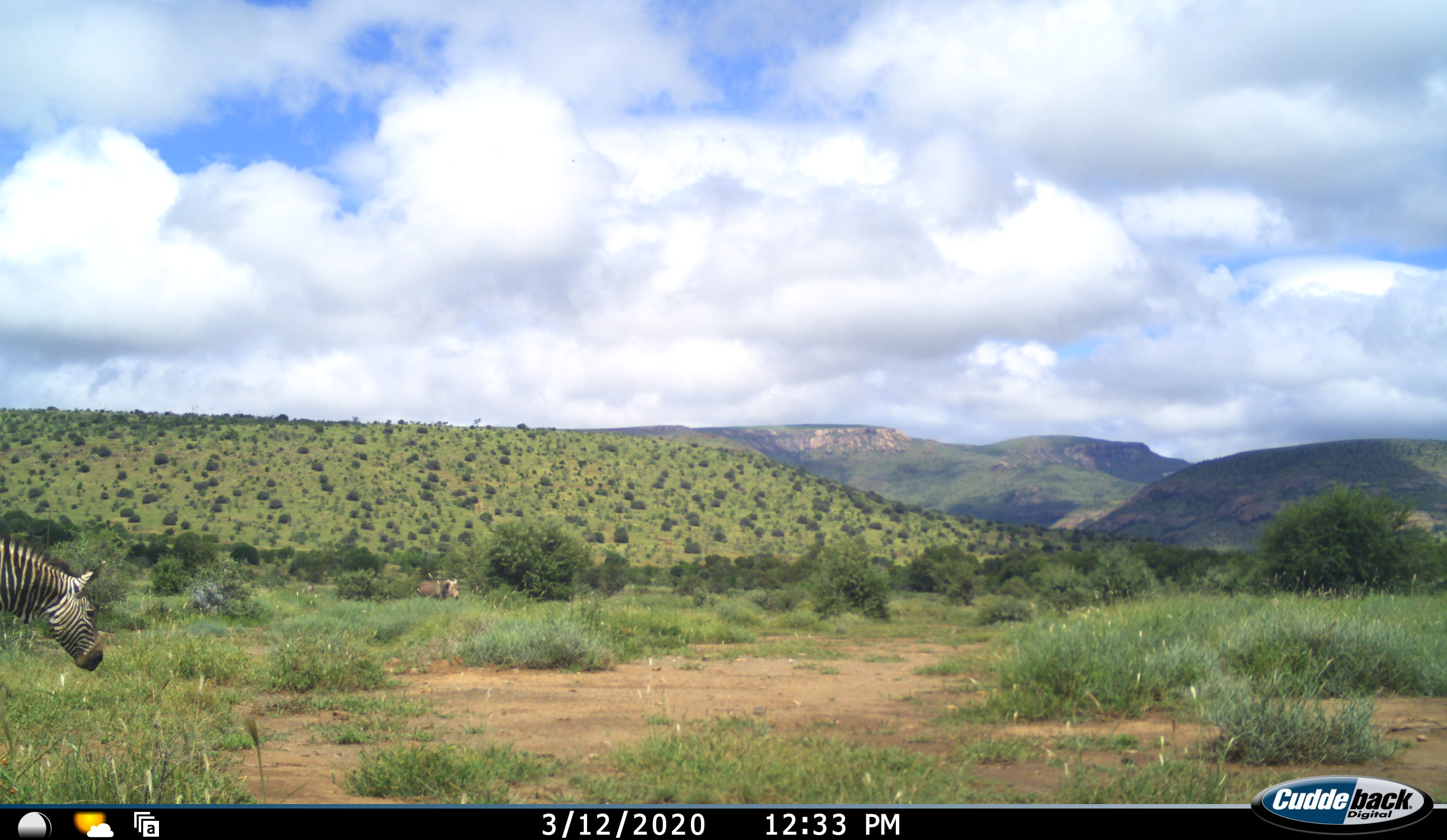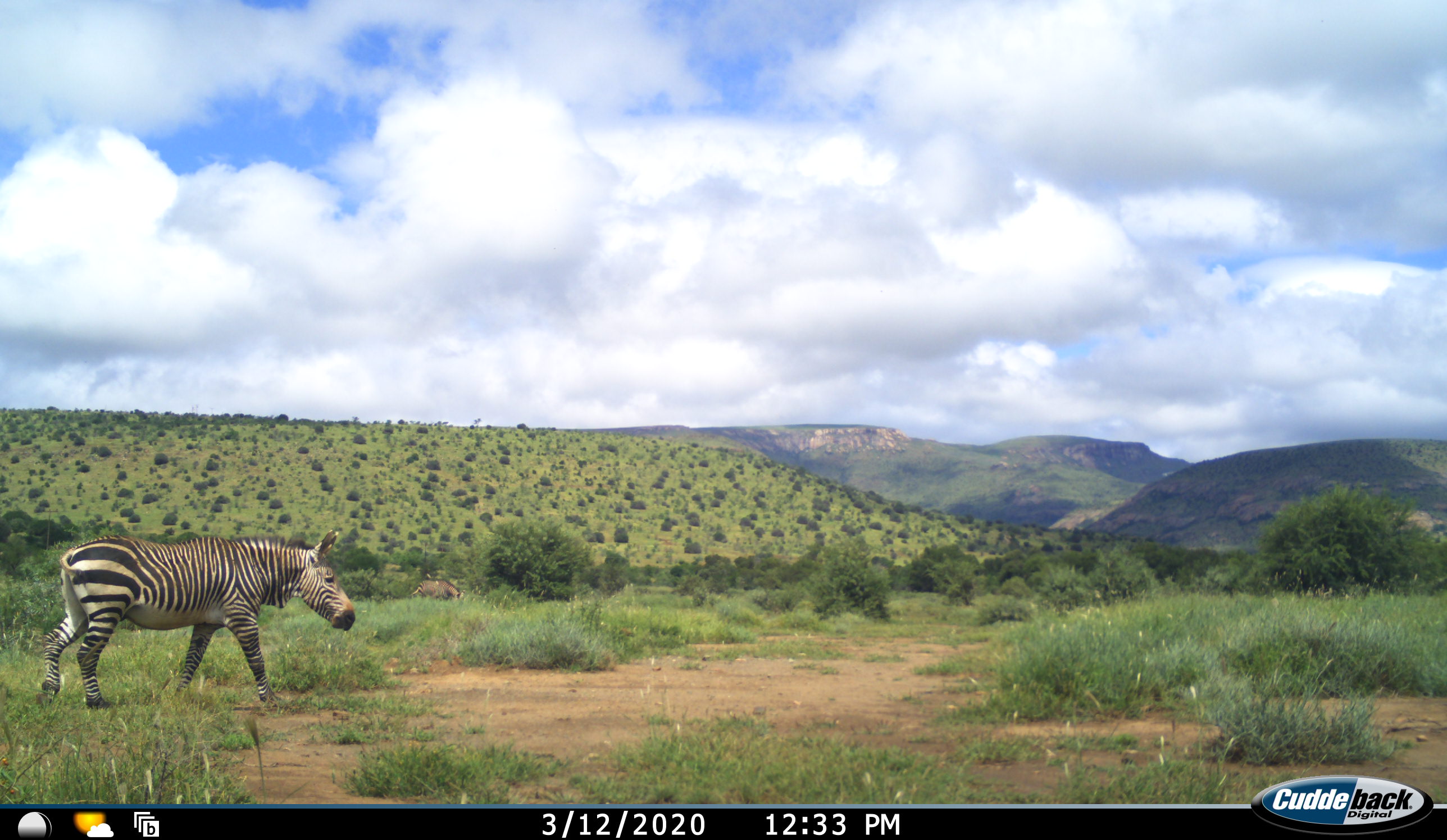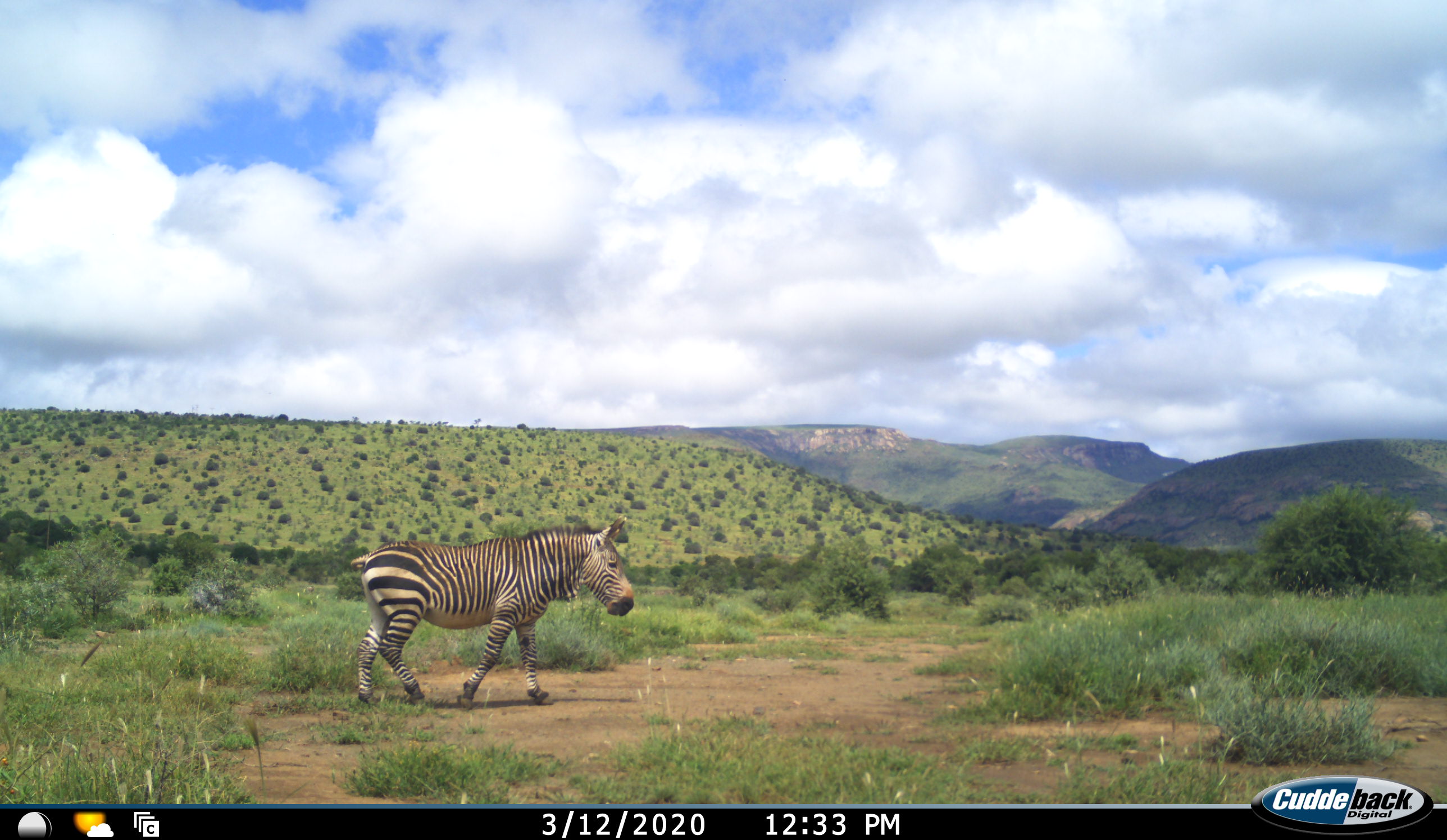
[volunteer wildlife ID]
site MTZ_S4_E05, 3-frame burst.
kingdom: Animalia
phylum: Chordata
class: Mammalia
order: Perissodactyla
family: Equidae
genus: Equus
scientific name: Equus zebra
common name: mountain zebra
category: zebramountain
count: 2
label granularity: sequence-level